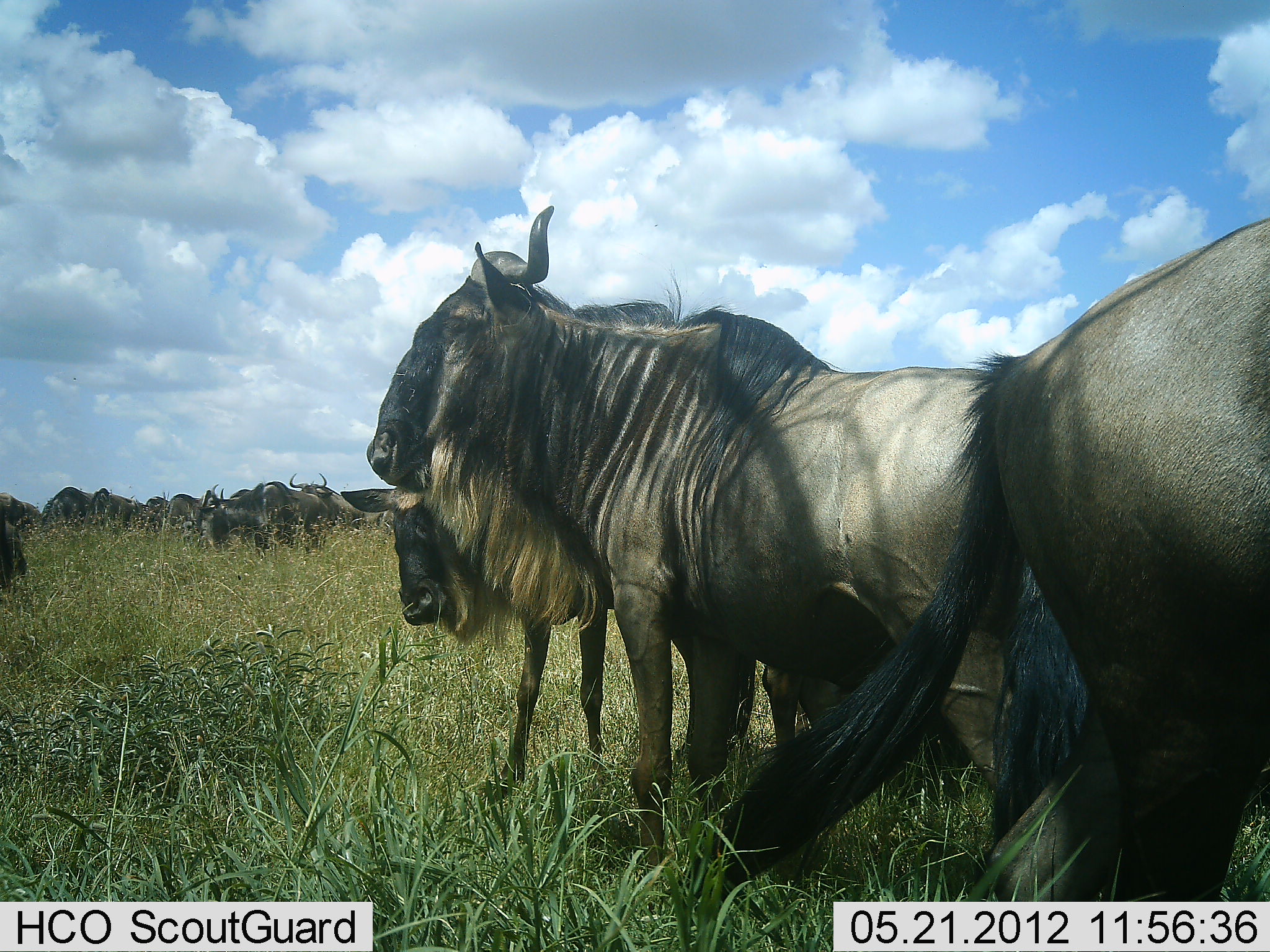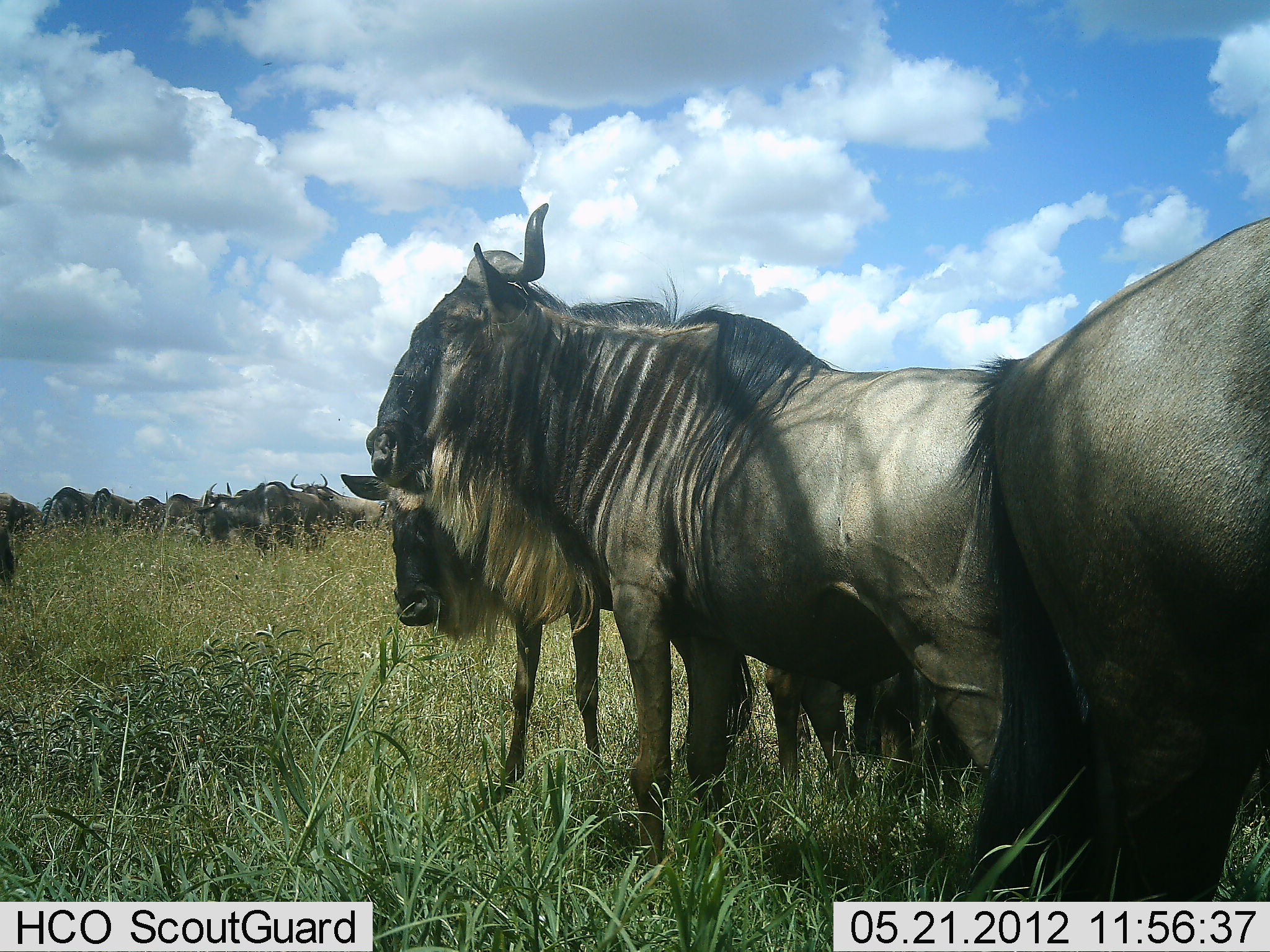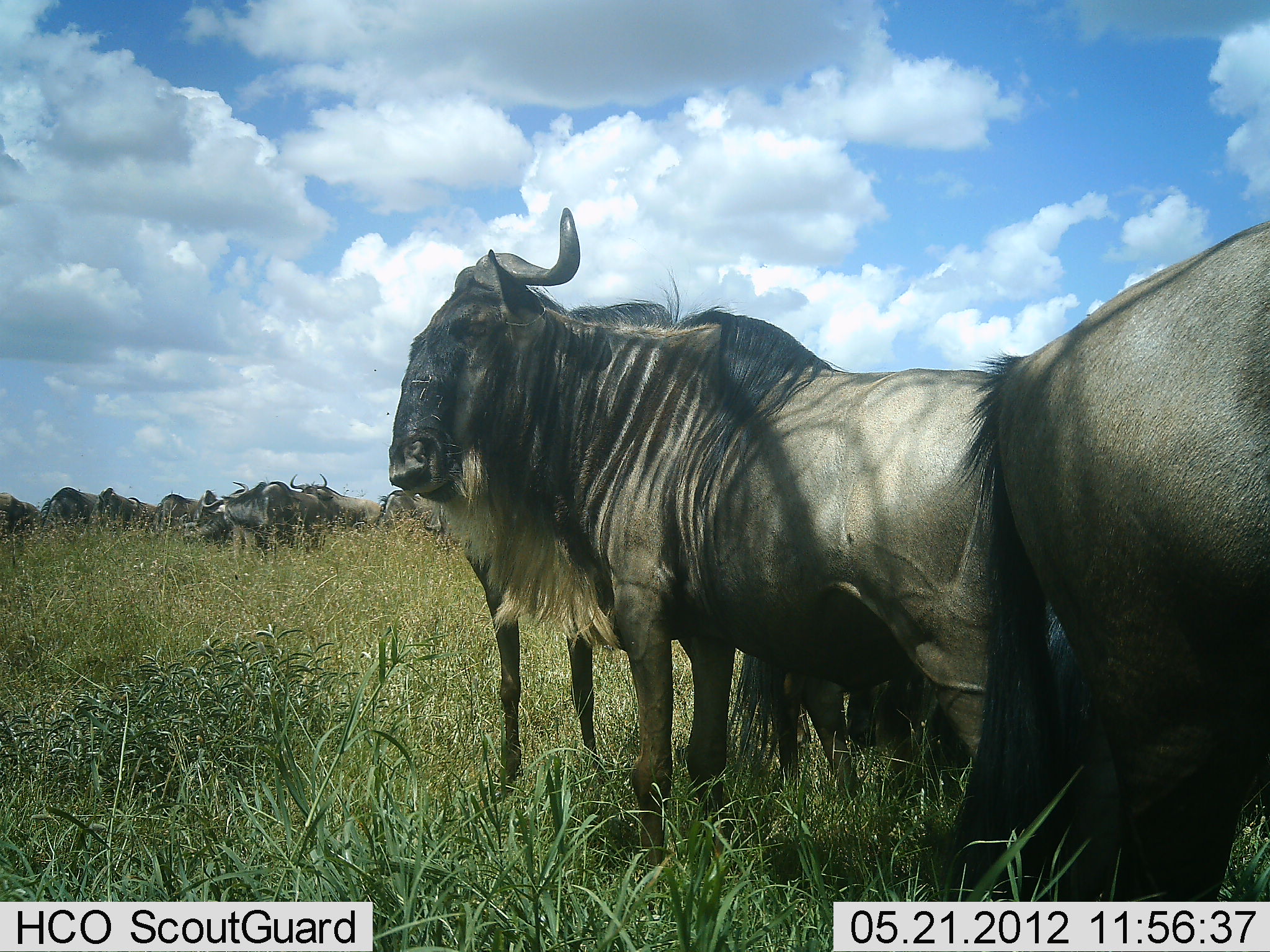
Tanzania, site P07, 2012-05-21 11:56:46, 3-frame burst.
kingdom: Animalia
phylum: Chordata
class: Mammalia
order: Artiodactyla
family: Bovidae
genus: Connochaetes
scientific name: Connochaetes taurinus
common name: blue wildebeest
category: wildebeest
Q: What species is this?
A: Wildebeest (blue wildebeest) (Connochaetes taurinus).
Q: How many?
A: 11-50.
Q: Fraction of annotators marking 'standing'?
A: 89%.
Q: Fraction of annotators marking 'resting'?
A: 17%.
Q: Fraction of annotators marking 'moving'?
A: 6%.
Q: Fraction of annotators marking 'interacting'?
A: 22%.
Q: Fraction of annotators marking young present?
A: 28%.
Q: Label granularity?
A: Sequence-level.